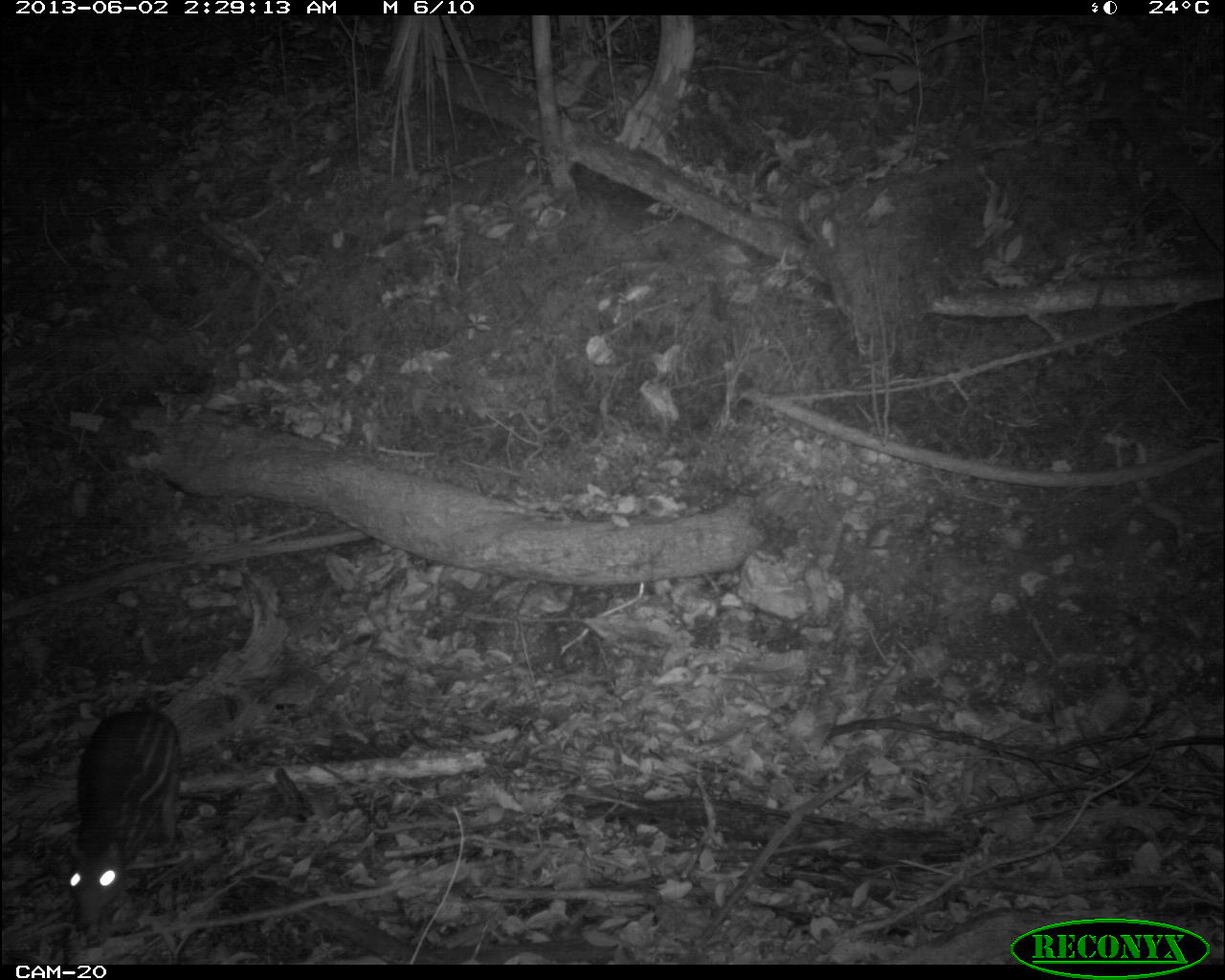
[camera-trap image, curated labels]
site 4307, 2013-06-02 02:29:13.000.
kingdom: Animalia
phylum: Chordata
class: Mammalia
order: Rodentia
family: Cuniculidae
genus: Cuniculus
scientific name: Cuniculus paca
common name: lowland paca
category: agouti paca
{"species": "agouti paca (lowland paca) (Cuniculus paca)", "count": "1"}